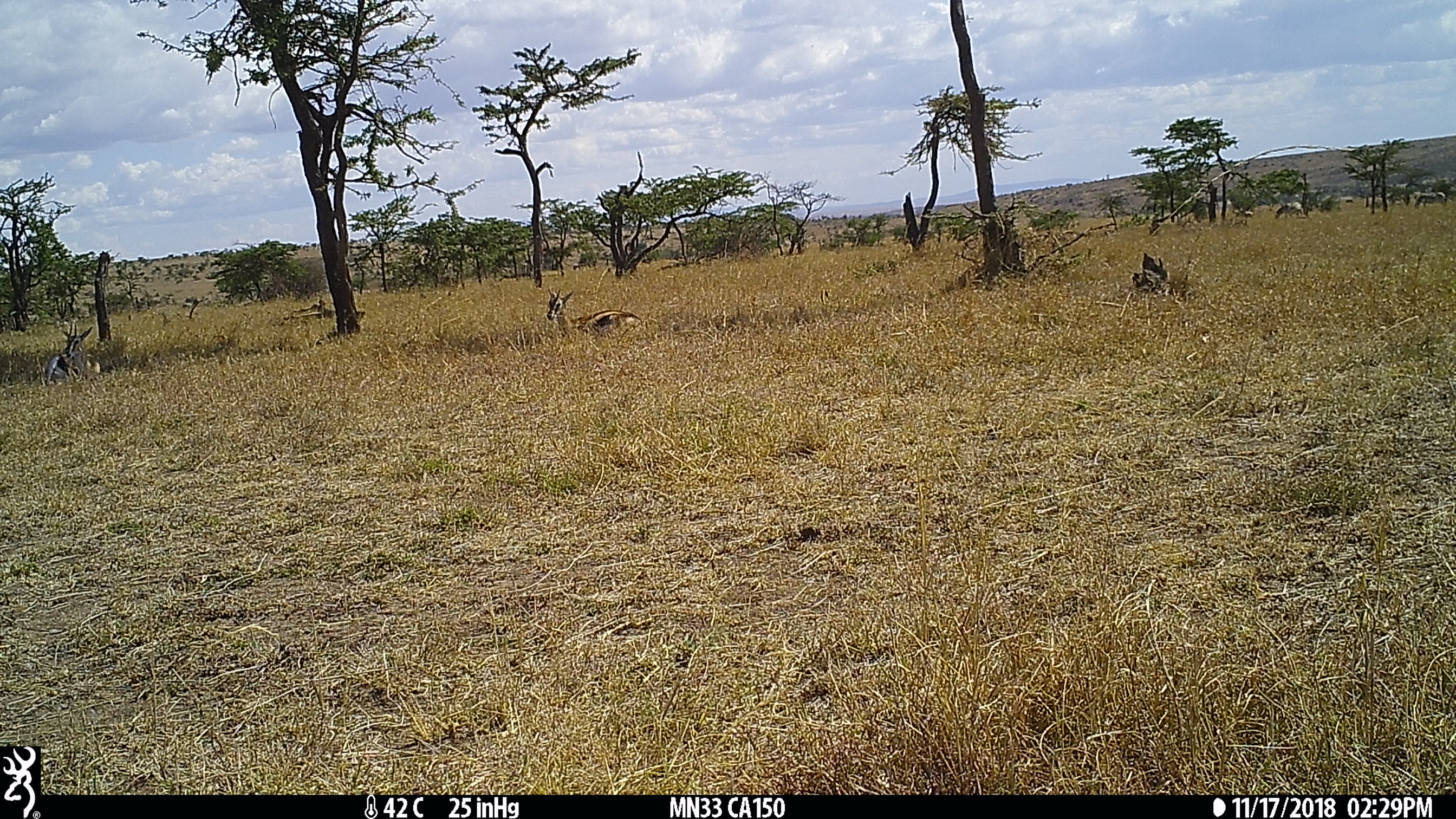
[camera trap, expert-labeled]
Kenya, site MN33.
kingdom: Animalia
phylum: Chordata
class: Mammalia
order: Artiodactyla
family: Bovidae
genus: Eudorcas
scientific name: Eudorcas thomsonii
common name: thomon's gazelle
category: gazelle thomsons